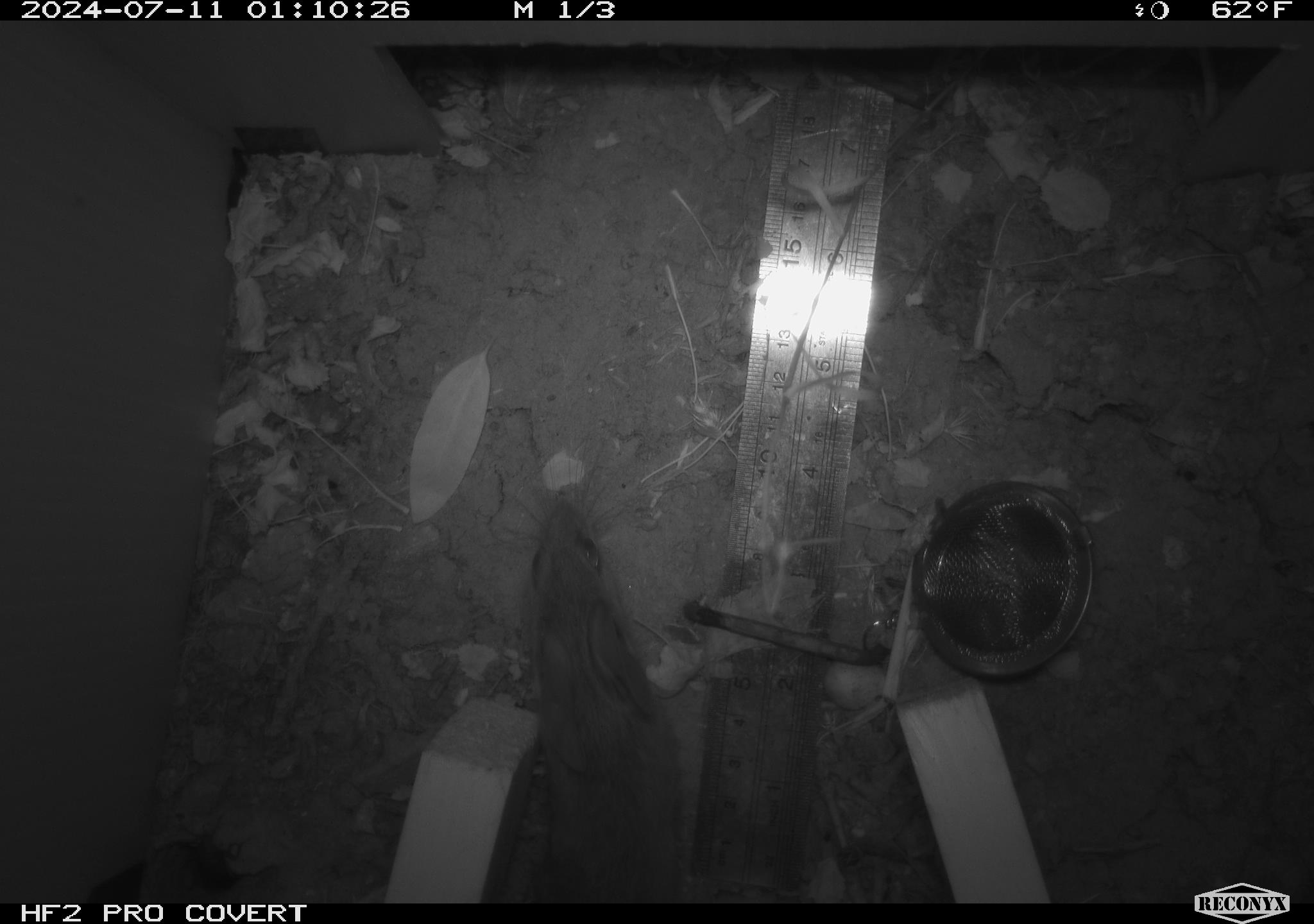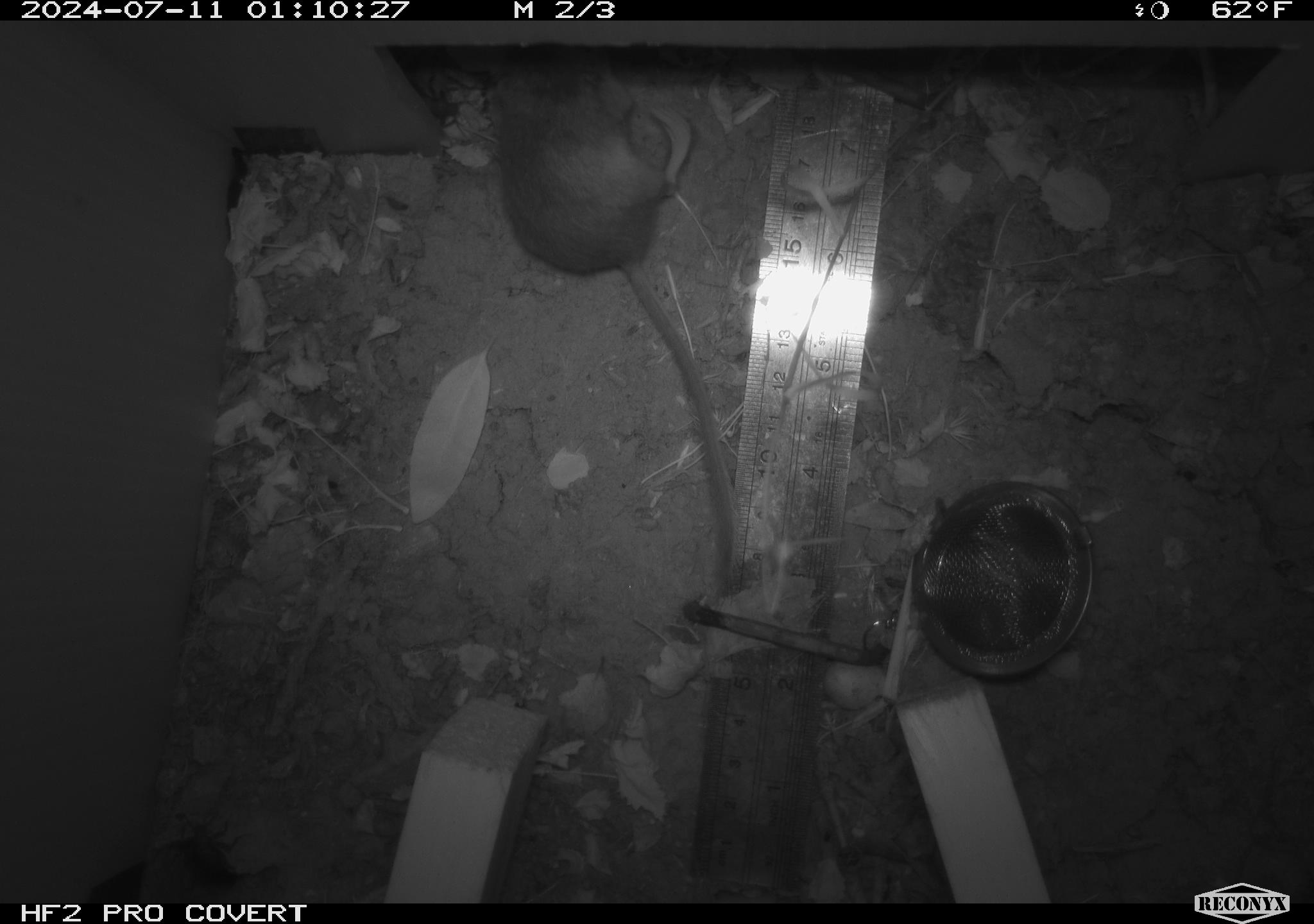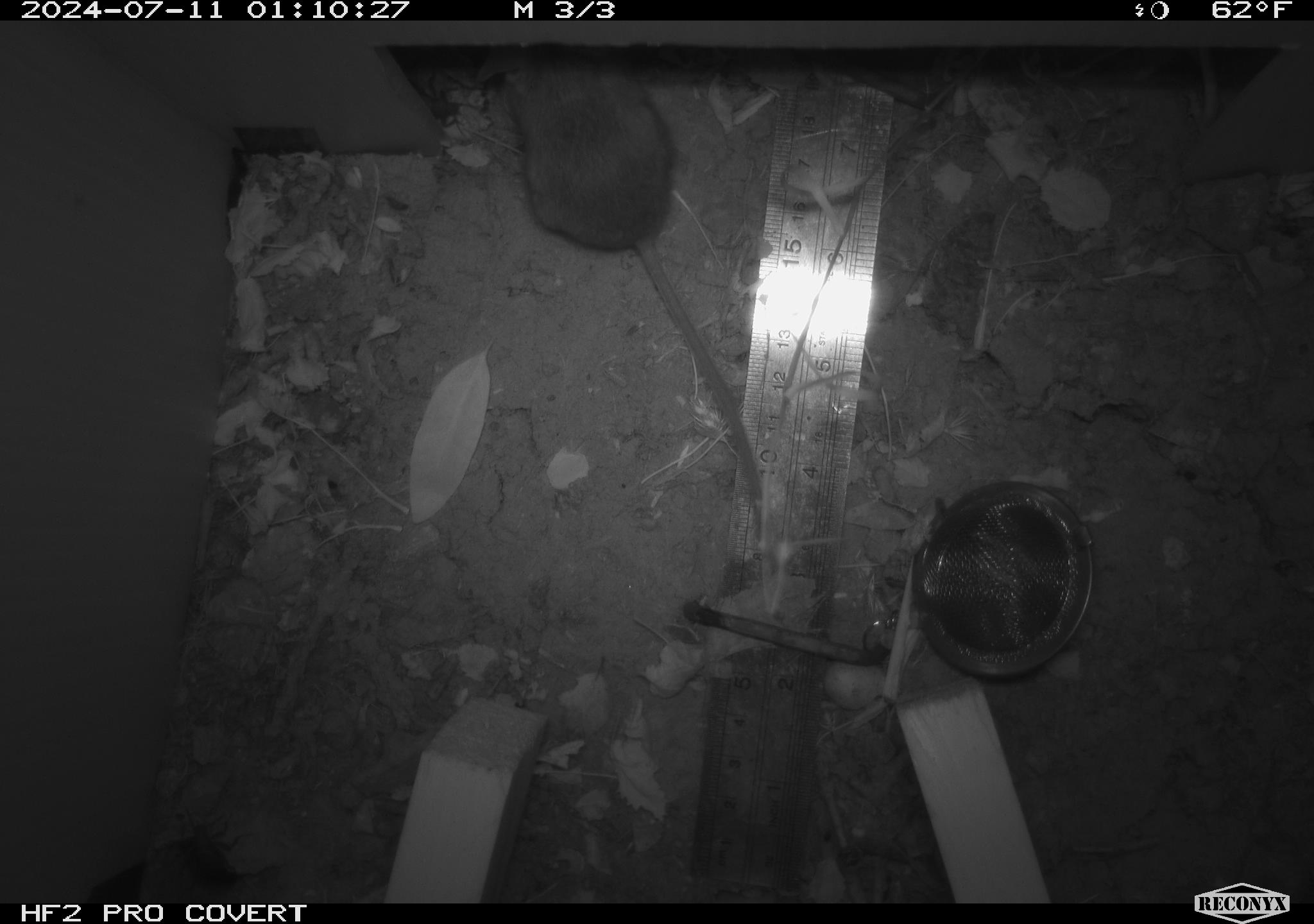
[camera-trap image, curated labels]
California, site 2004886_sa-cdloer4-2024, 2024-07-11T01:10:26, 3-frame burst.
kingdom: Animalia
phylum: Chordata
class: Mammalia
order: Rodentia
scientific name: Rodentia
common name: rodent